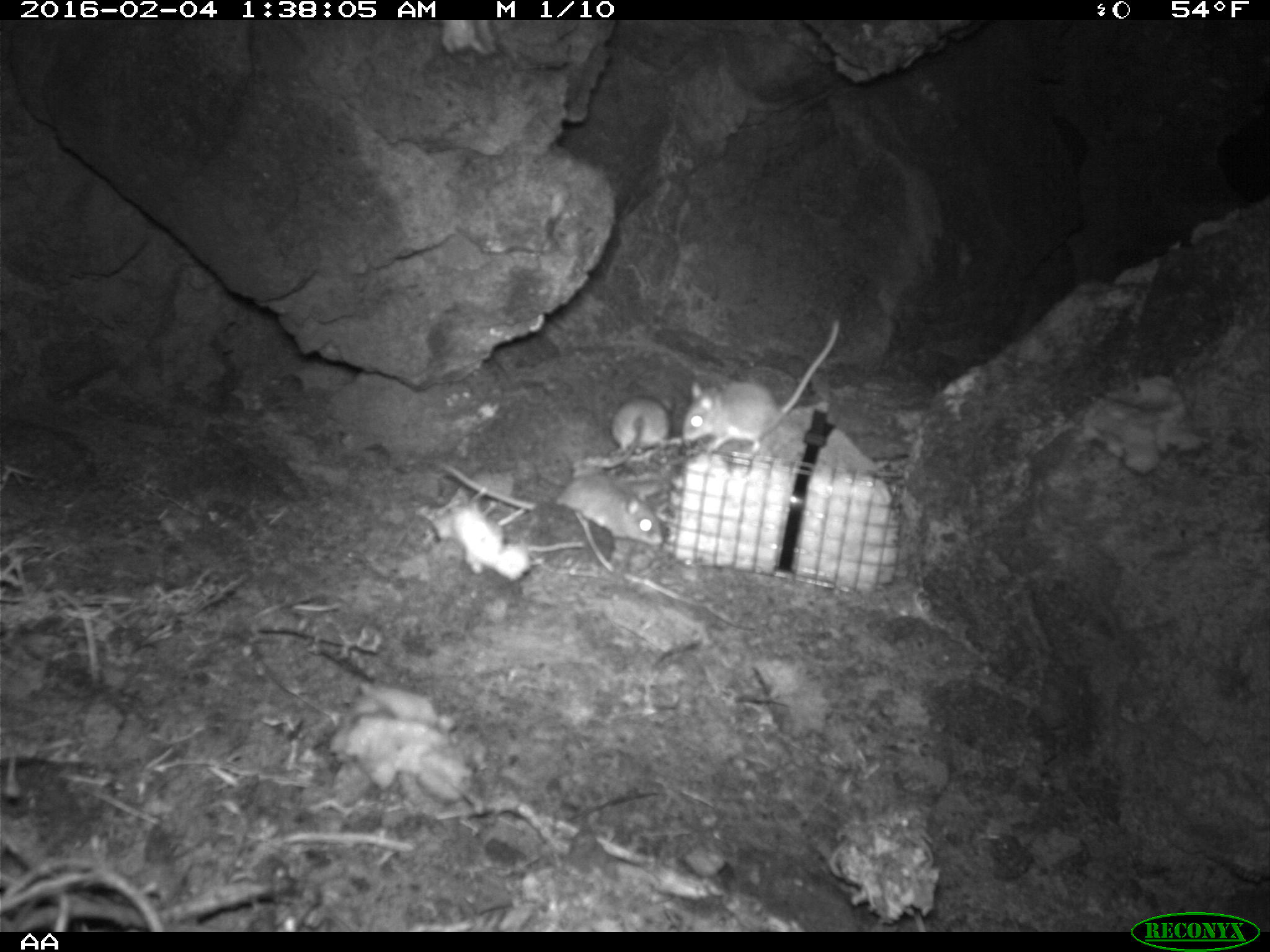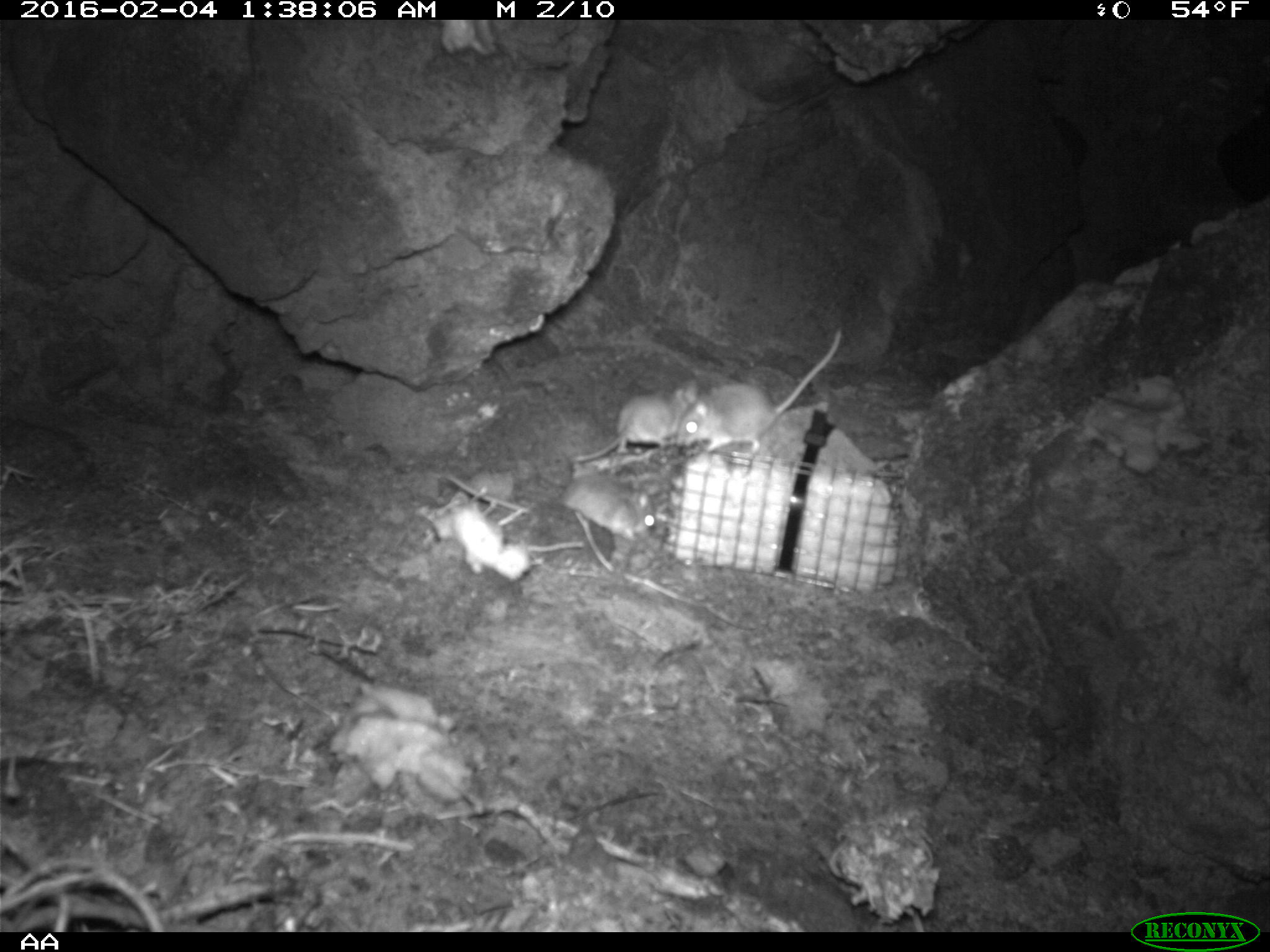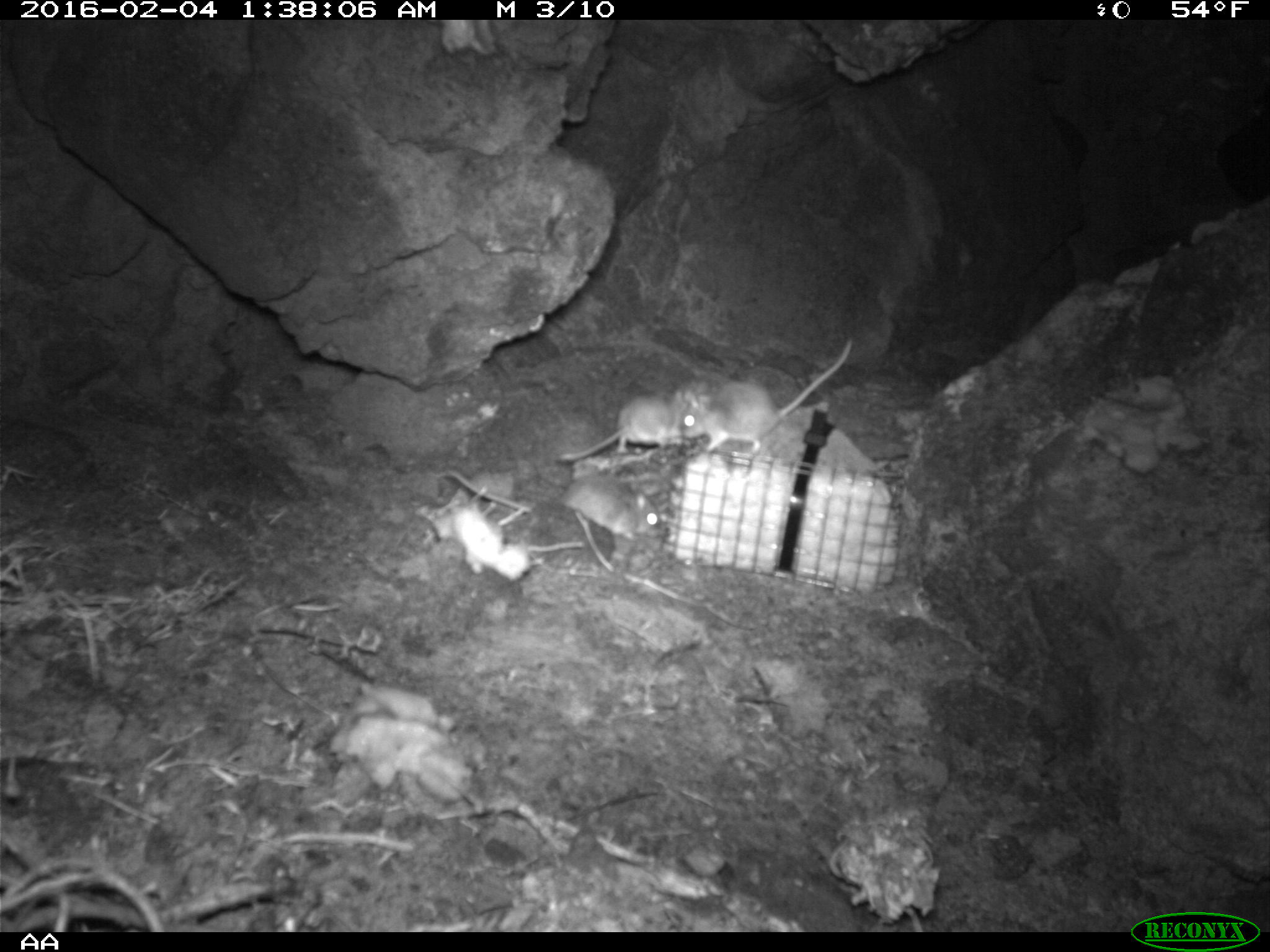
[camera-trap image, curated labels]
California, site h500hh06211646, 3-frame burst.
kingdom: Animalia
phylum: Chordata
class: Mammalia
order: Rodentia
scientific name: Rodentia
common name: rodent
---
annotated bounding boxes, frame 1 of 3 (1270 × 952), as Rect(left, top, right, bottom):
rodent: Rect(683, 320, 839, 453); Rect(442, 461, 663, 545); Rect(584, 396, 682, 467)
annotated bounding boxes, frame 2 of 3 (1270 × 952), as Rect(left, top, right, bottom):
rodent: Rect(678, 327, 841, 456); Rect(571, 377, 700, 464); Rect(557, 467, 658, 540)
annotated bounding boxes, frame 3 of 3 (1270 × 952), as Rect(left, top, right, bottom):
rodent: Rect(679, 336, 853, 451); Rect(557, 386, 695, 464)